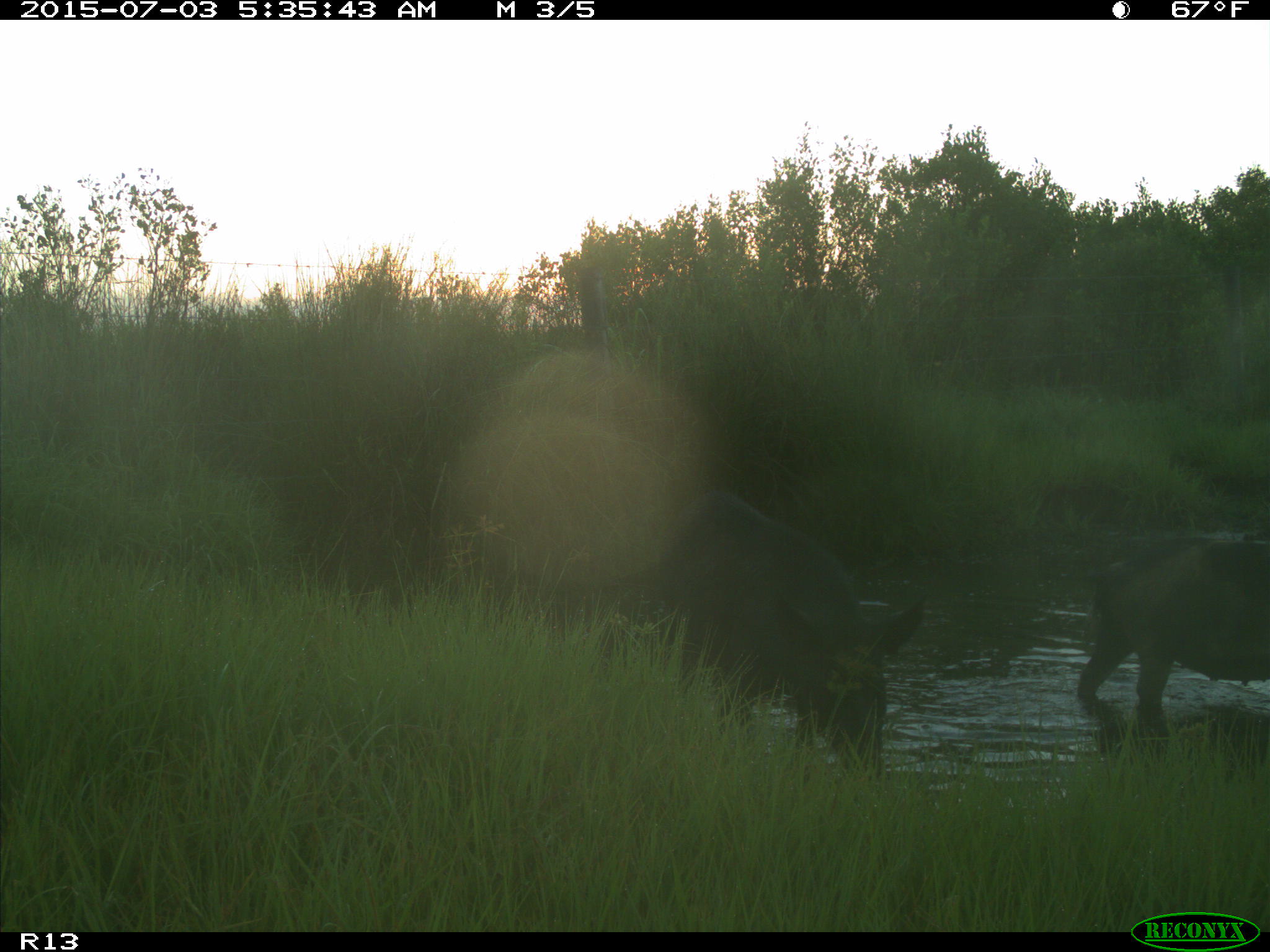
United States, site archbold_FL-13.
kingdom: Animalia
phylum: Chordata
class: Mammalia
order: Artiodactyla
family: Suidae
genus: Sus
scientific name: Sus scrofa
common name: wild boar